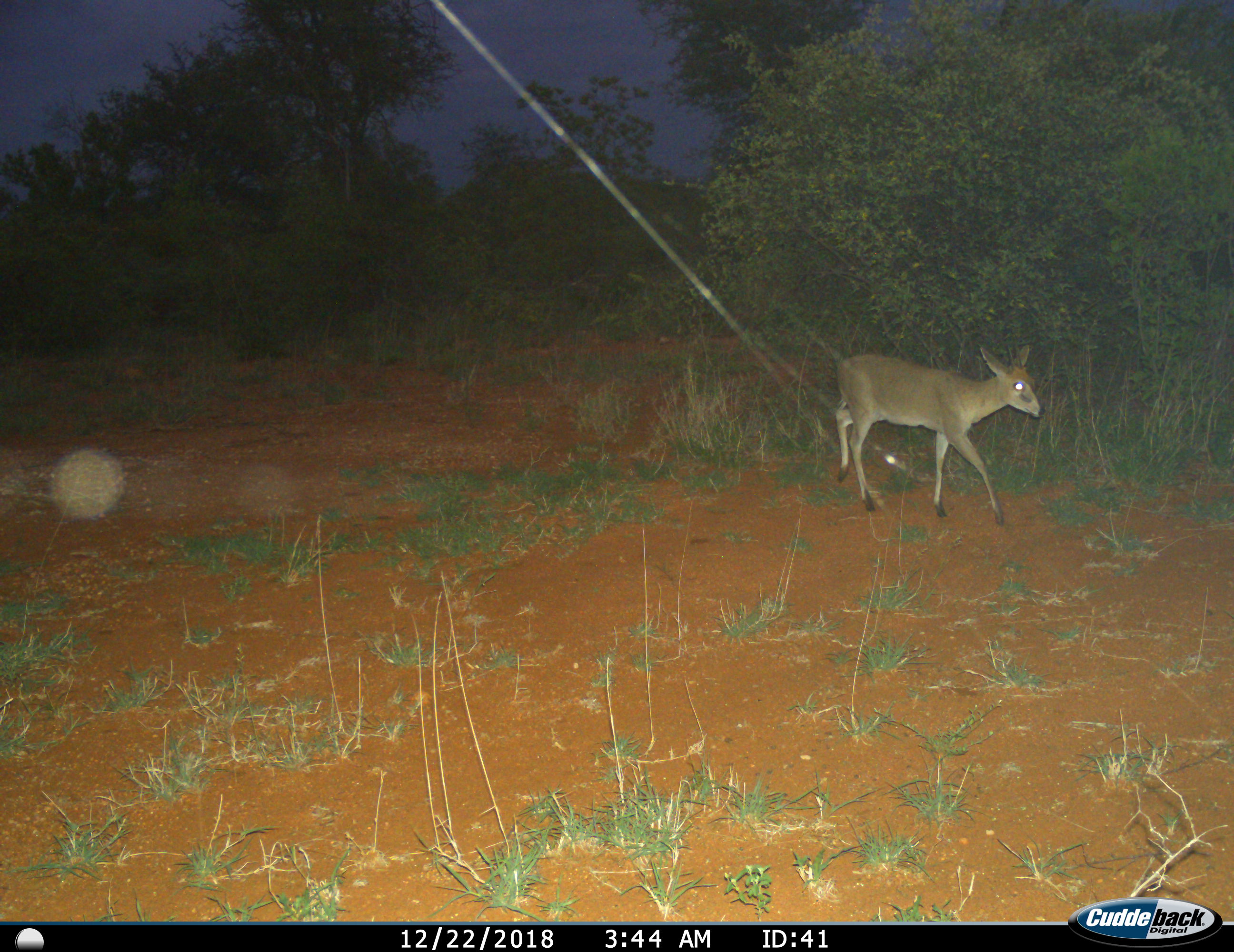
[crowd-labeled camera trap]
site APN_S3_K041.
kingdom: Animalia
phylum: Chordata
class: Mammalia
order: Artiodactyla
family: Bovidae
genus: Sylvicapra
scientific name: Sylvicapra grimmia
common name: common duiker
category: duikercommongrey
Duikercommongrey (common duiker) (Sylvicapra grimmia), count 1. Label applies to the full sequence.